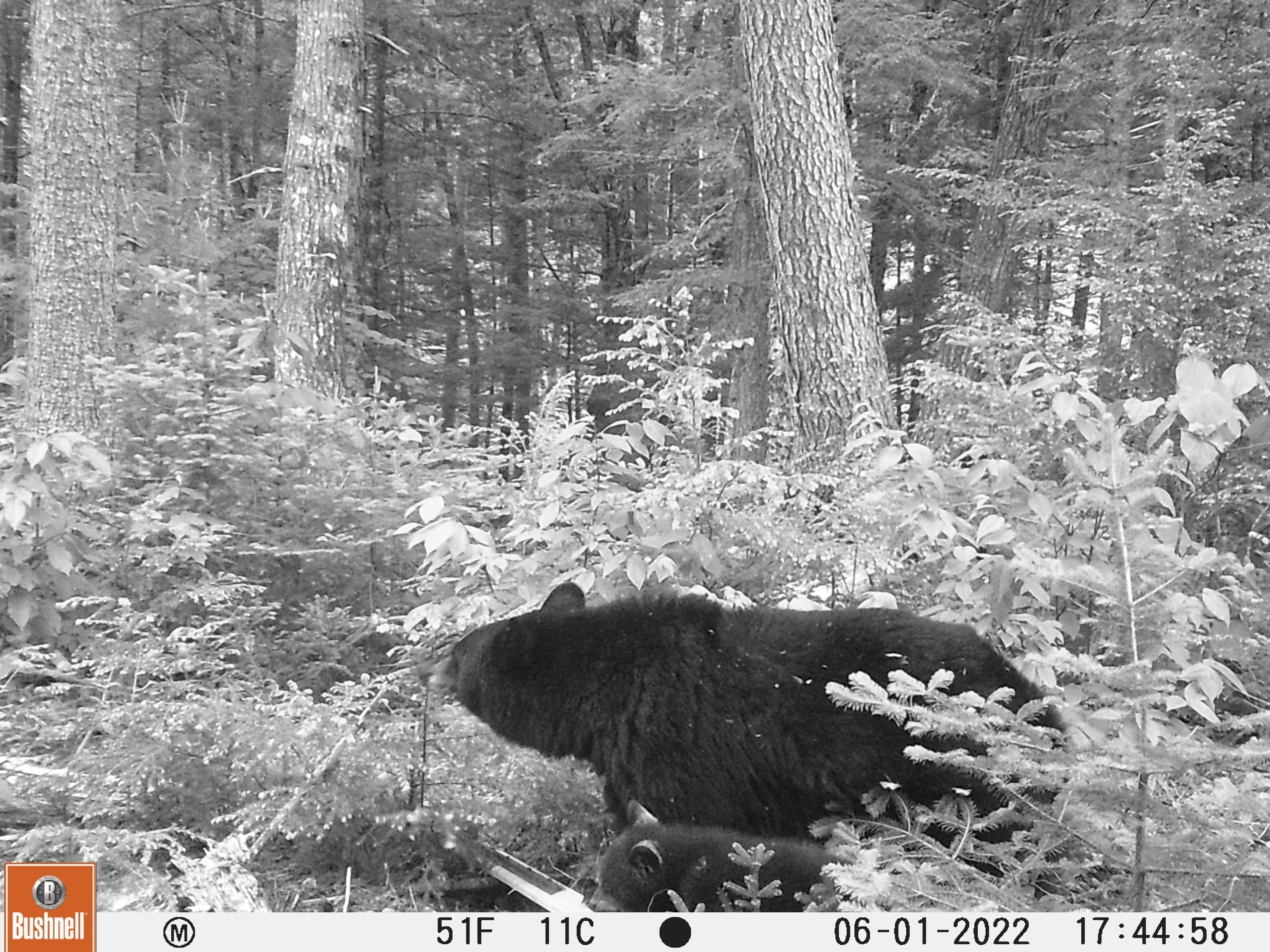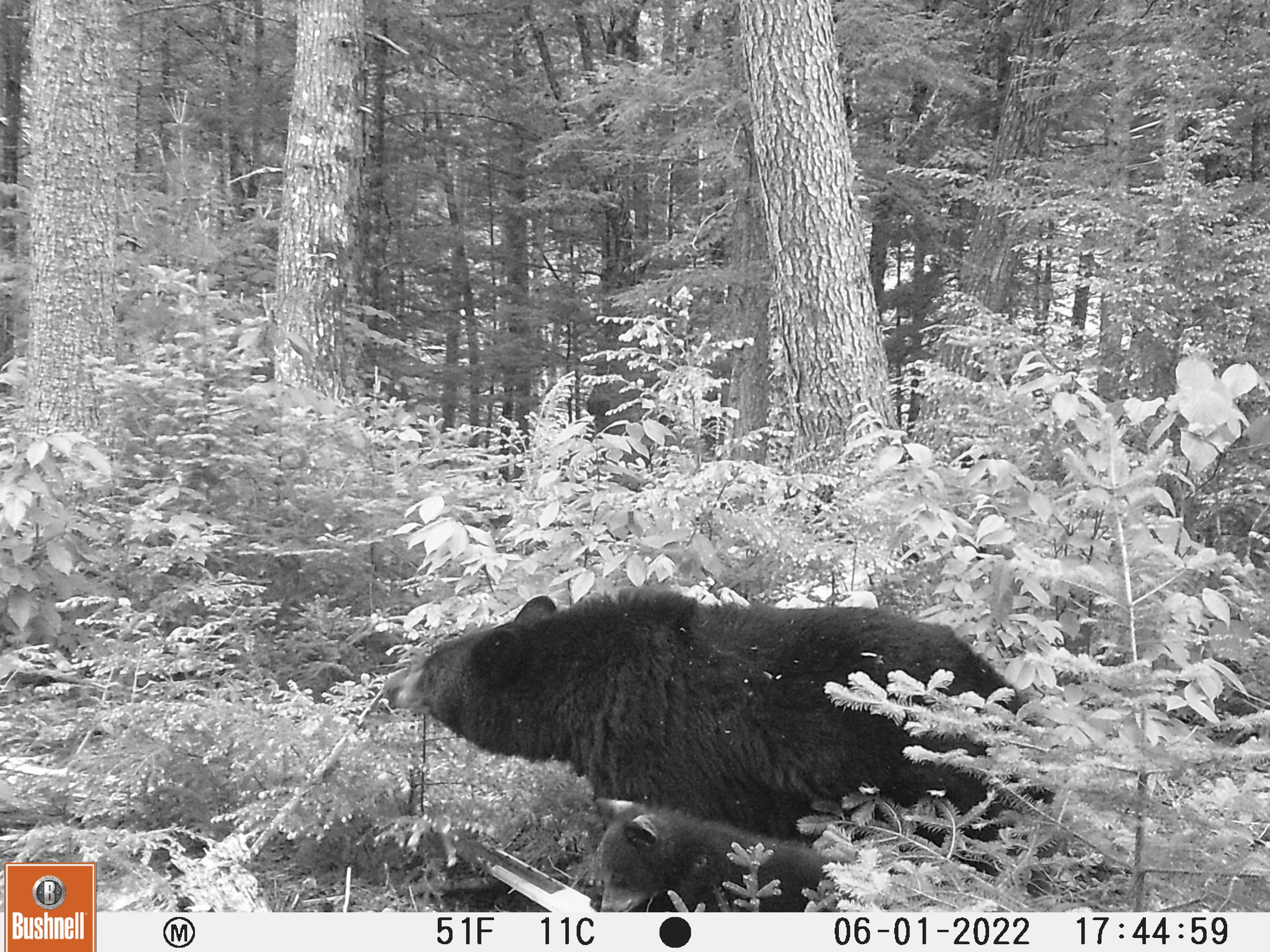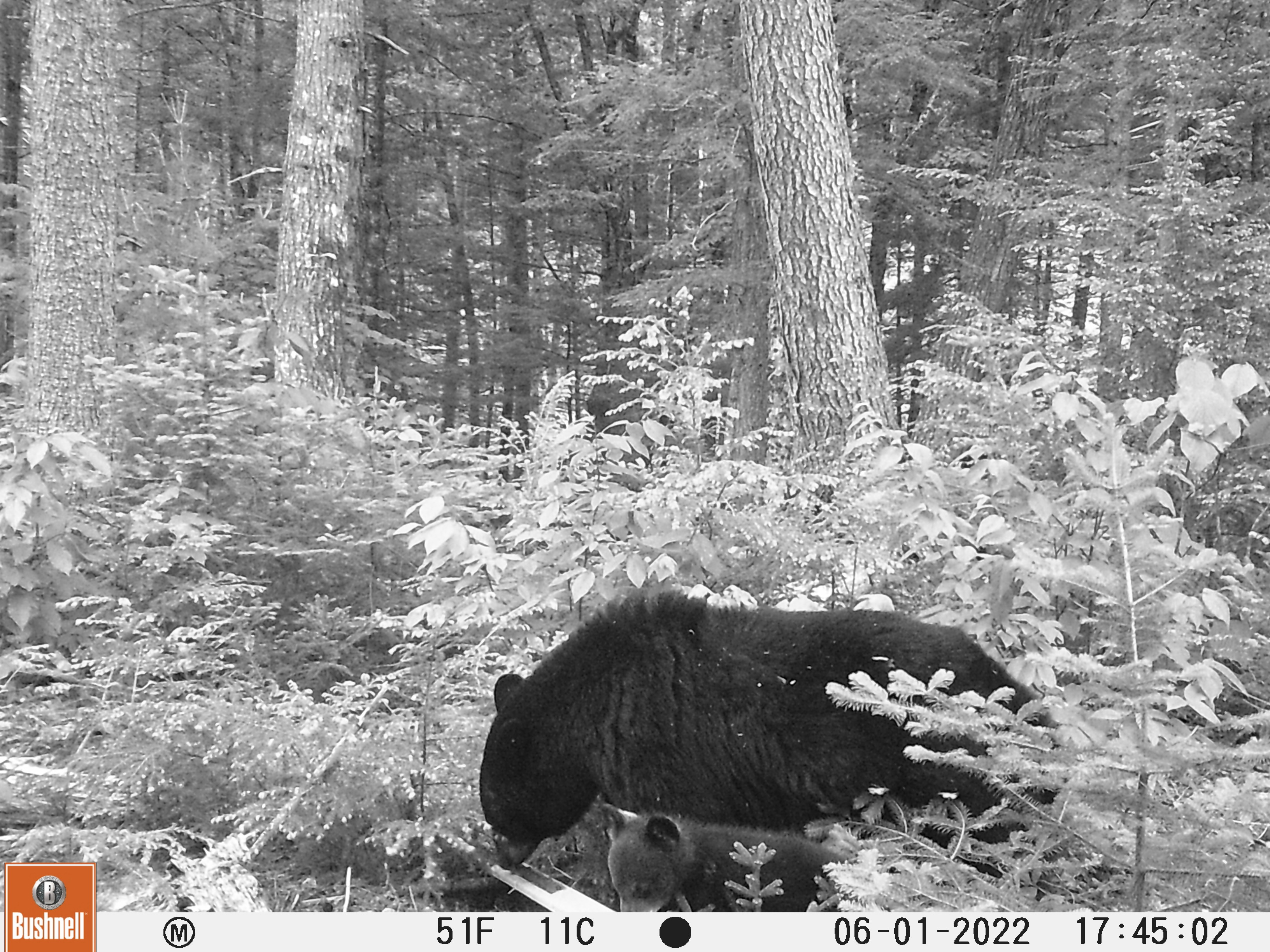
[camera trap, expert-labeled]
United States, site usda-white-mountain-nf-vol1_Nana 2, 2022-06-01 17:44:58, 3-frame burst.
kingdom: Animalia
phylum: Chordata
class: Mammalia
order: Carnivora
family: Ursidae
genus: Ursus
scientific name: Ursus americanus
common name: black bear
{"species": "black bear (Ursus americanus)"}